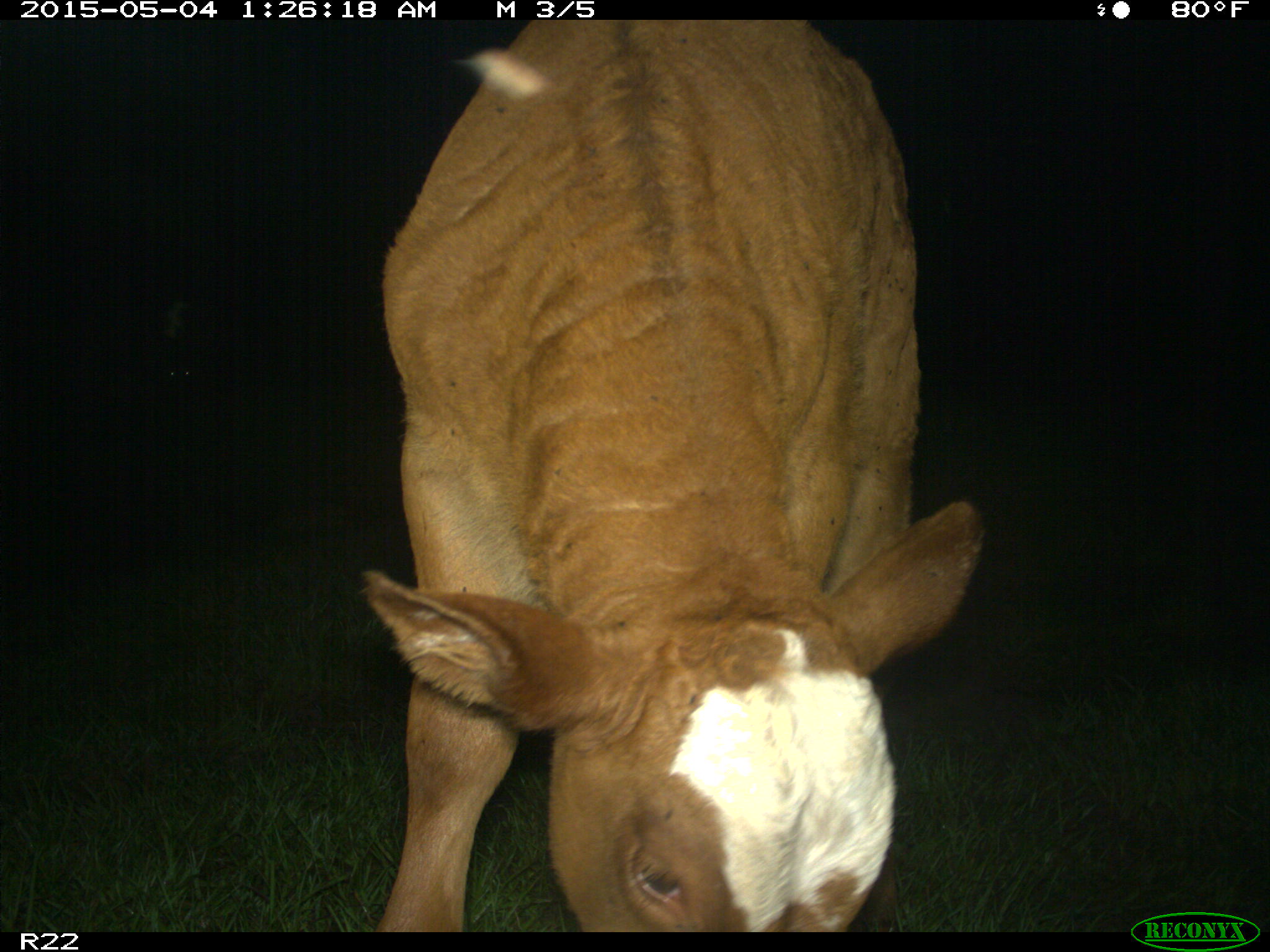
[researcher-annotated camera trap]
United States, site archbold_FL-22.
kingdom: Animalia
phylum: Chordata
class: Mammalia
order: Artiodactyla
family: Bovidae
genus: Bos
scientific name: Bos taurus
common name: domestic cow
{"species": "Bos taurus (domestic cow)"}